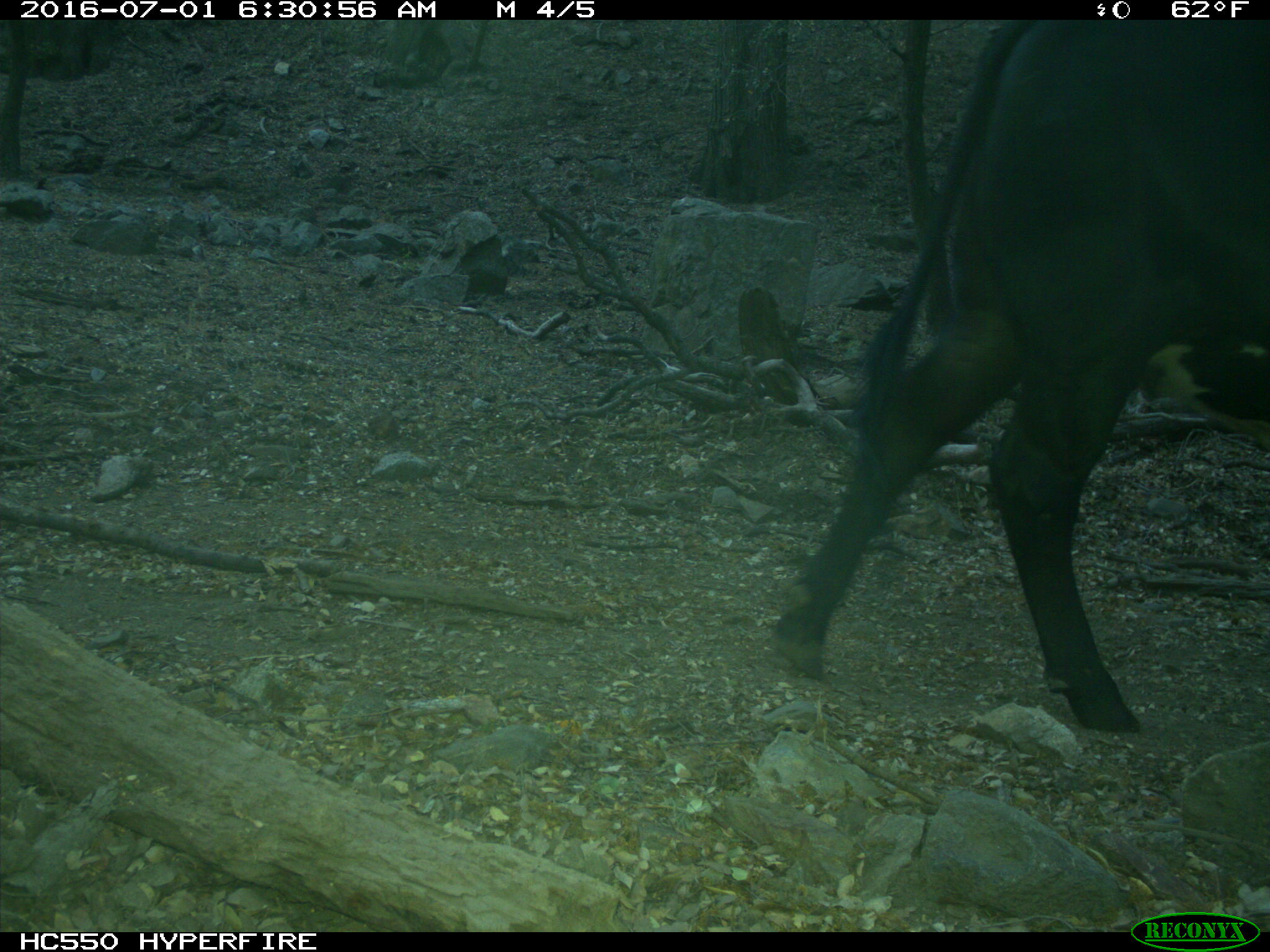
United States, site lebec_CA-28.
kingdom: Animalia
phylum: Chordata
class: Mammalia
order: Artiodactyla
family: Bovidae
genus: Bos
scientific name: Bos taurus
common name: domestic cow